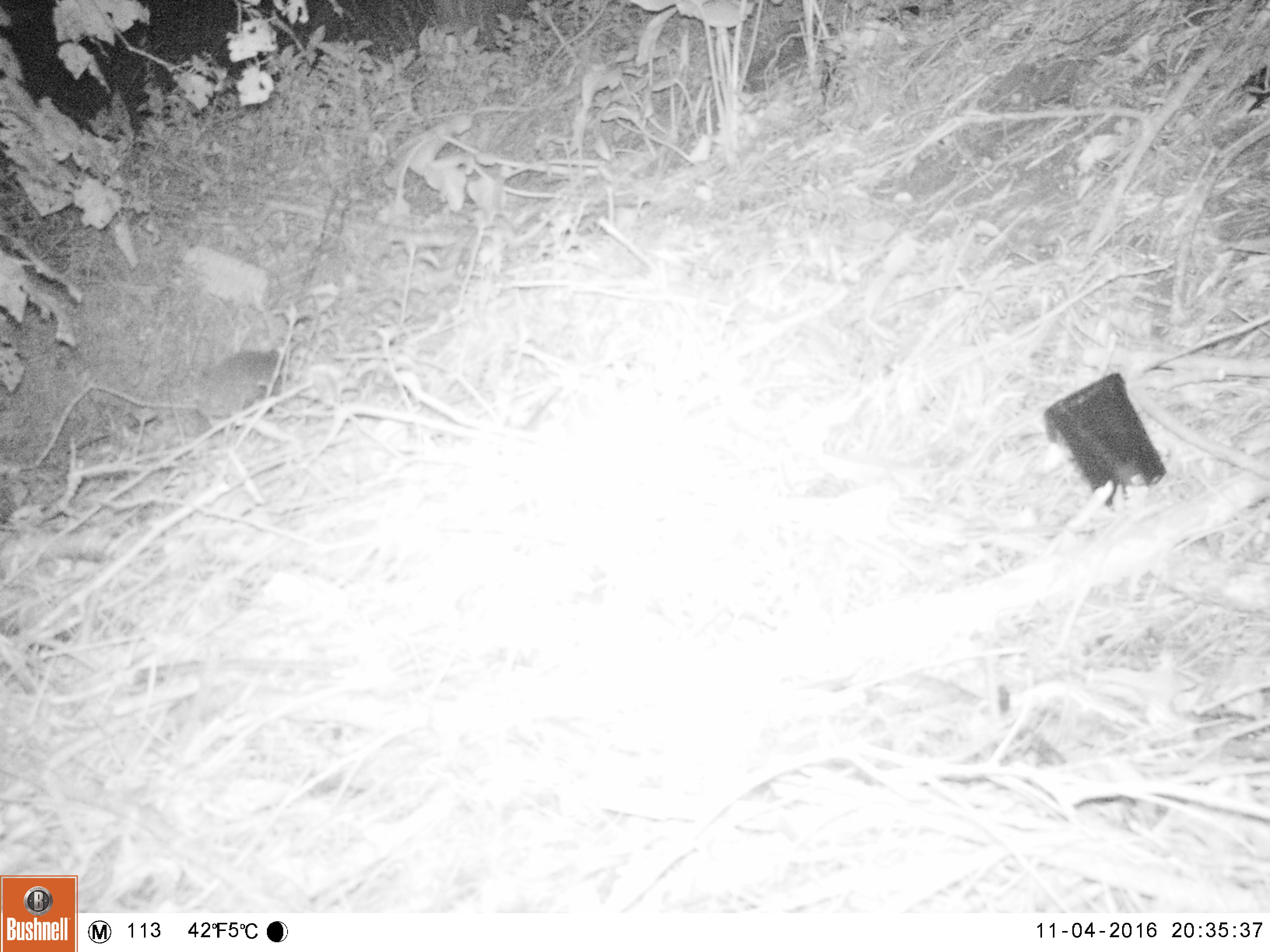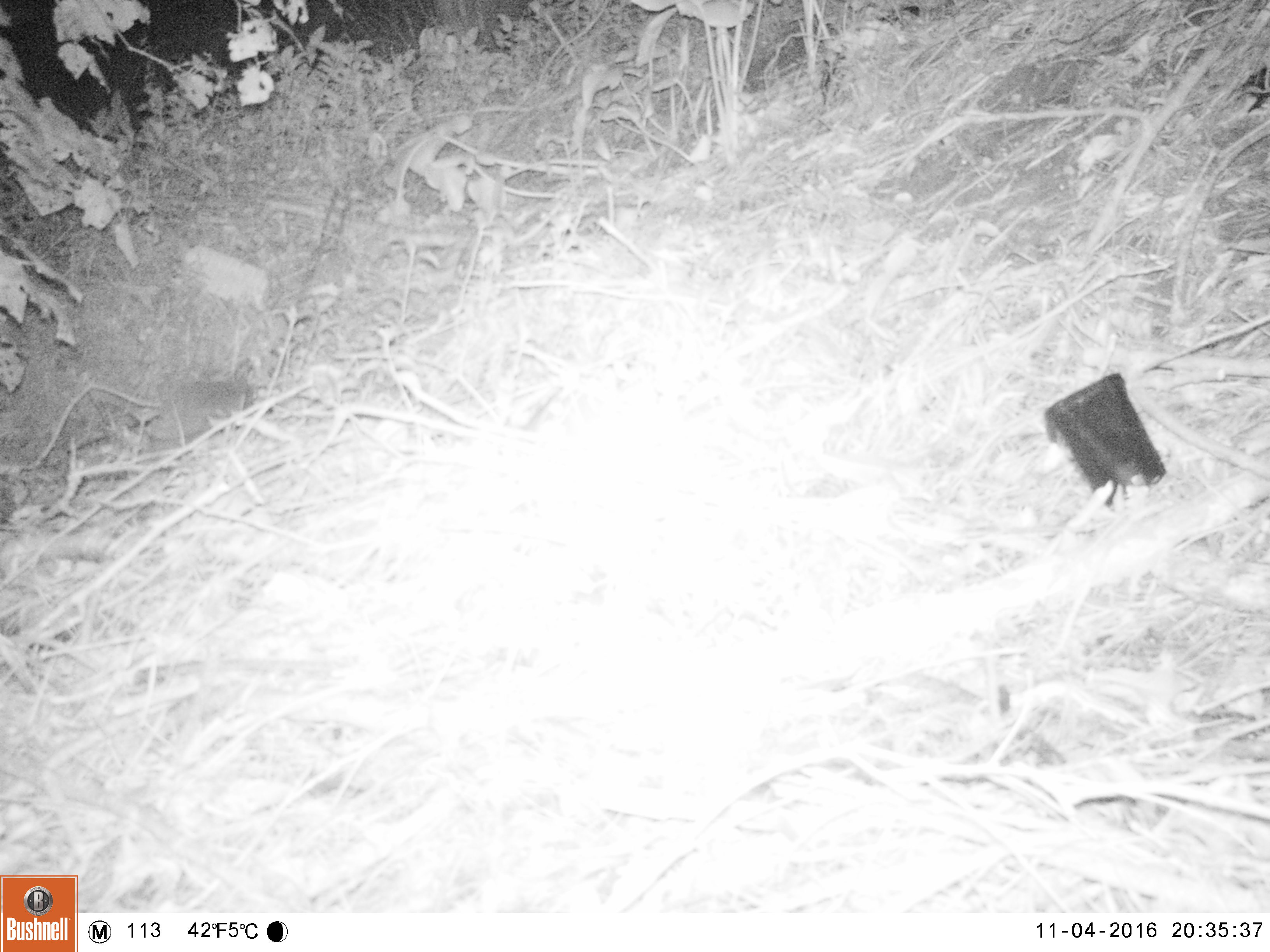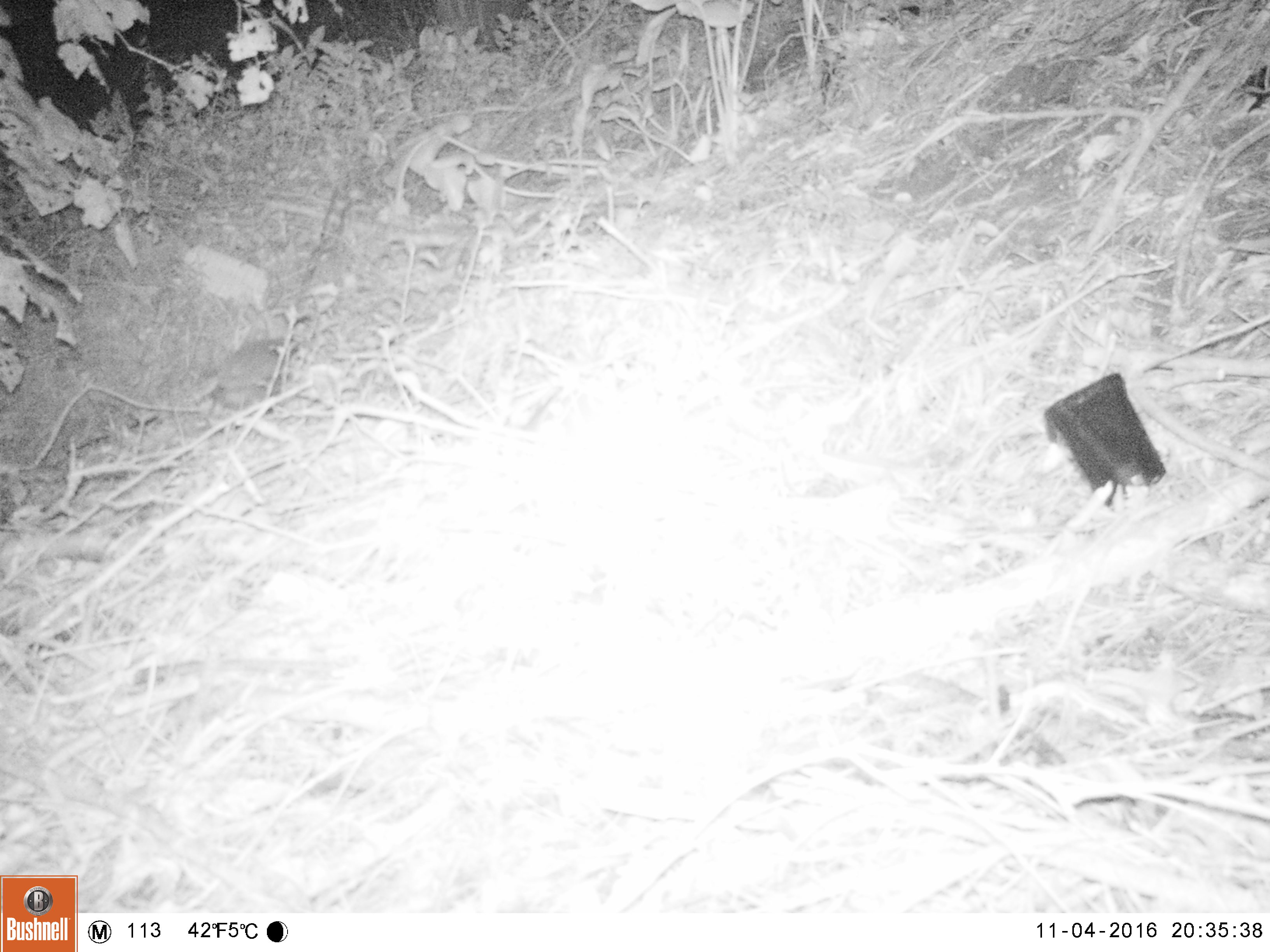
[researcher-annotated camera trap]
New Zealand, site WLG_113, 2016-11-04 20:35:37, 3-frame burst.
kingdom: Animalia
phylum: Chordata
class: Mammalia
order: Eulipotyphla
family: Erinaceidae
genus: Erinaceus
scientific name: Erinaceus europaeus europaeus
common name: european hedgehog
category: hedgehog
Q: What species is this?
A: Hedgehog (european hedgehog) (Erinaceus europaeus europaeus).